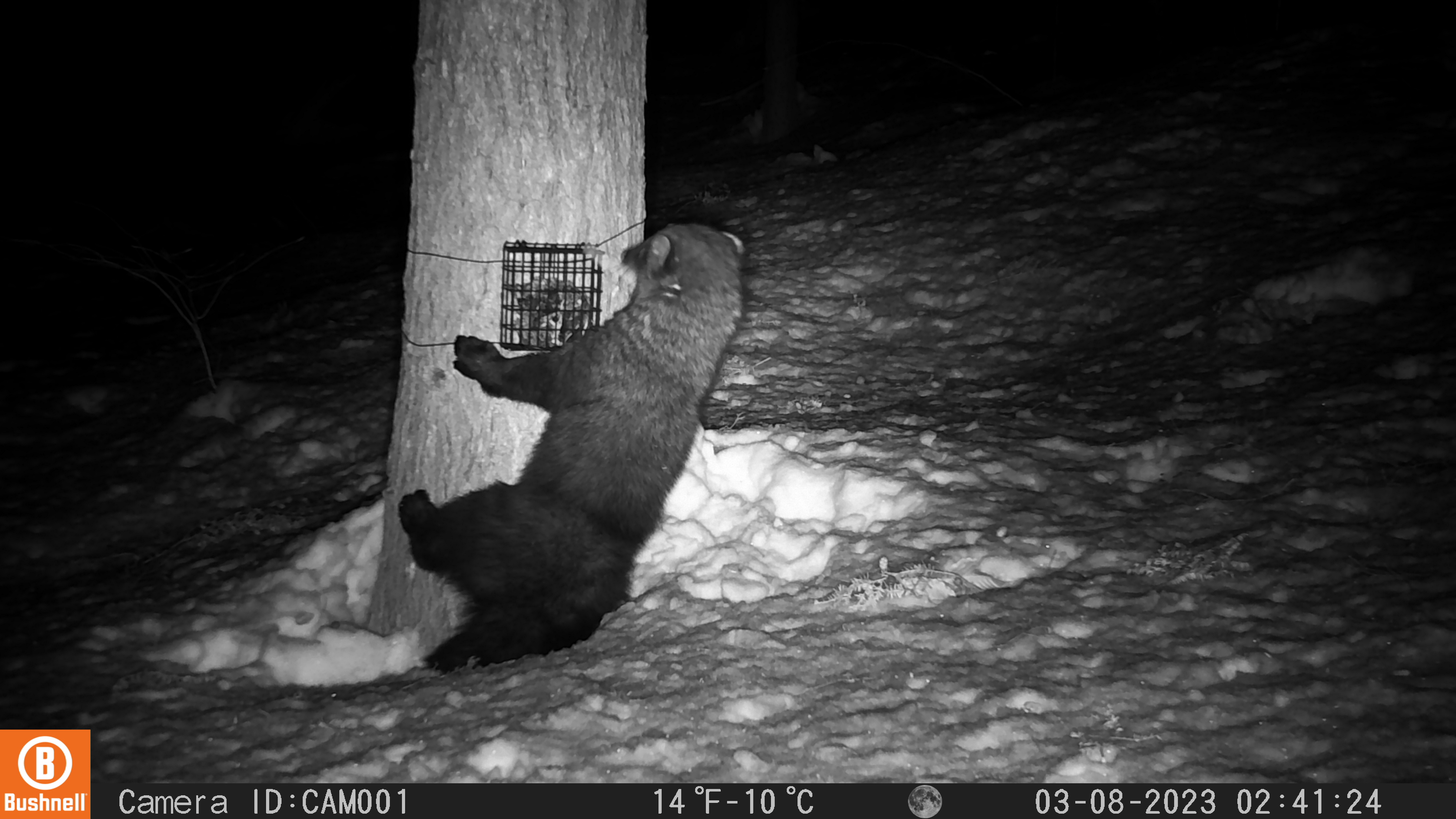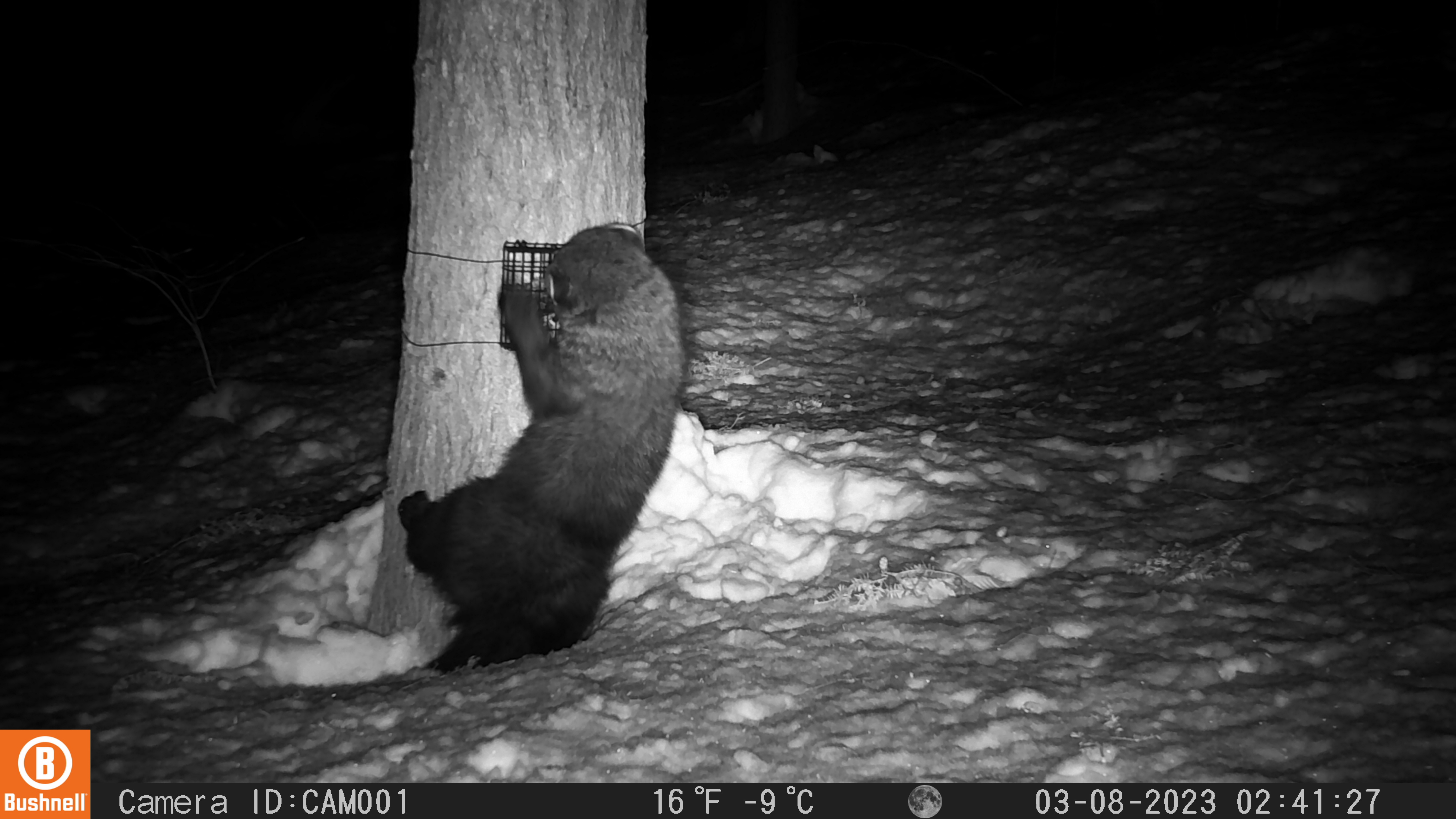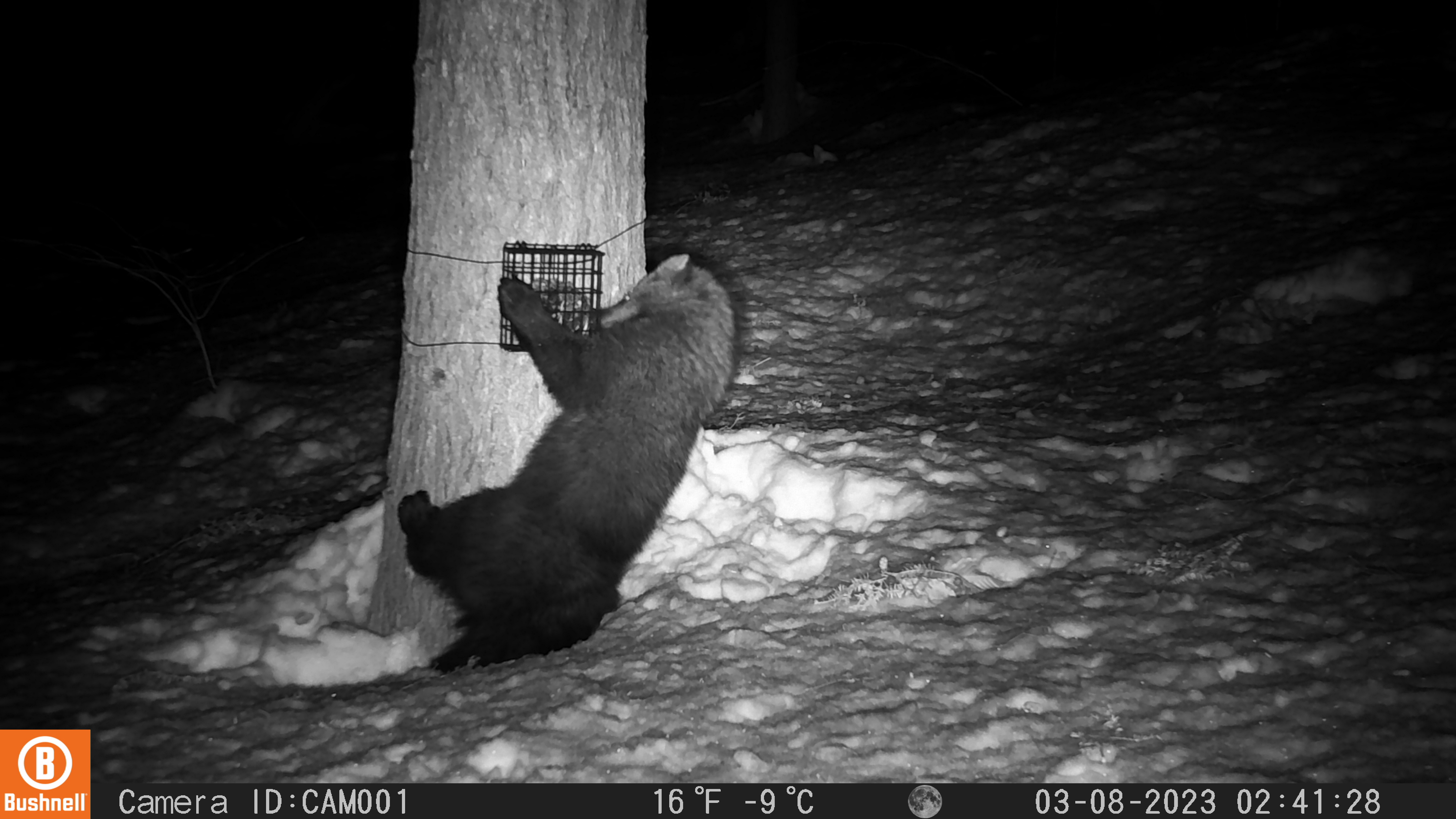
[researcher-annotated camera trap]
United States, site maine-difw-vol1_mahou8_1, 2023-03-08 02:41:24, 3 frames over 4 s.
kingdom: Animalia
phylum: Chordata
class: Mammalia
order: Carnivora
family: Mustelidae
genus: Pekania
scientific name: Pekania pennanti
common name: fisher